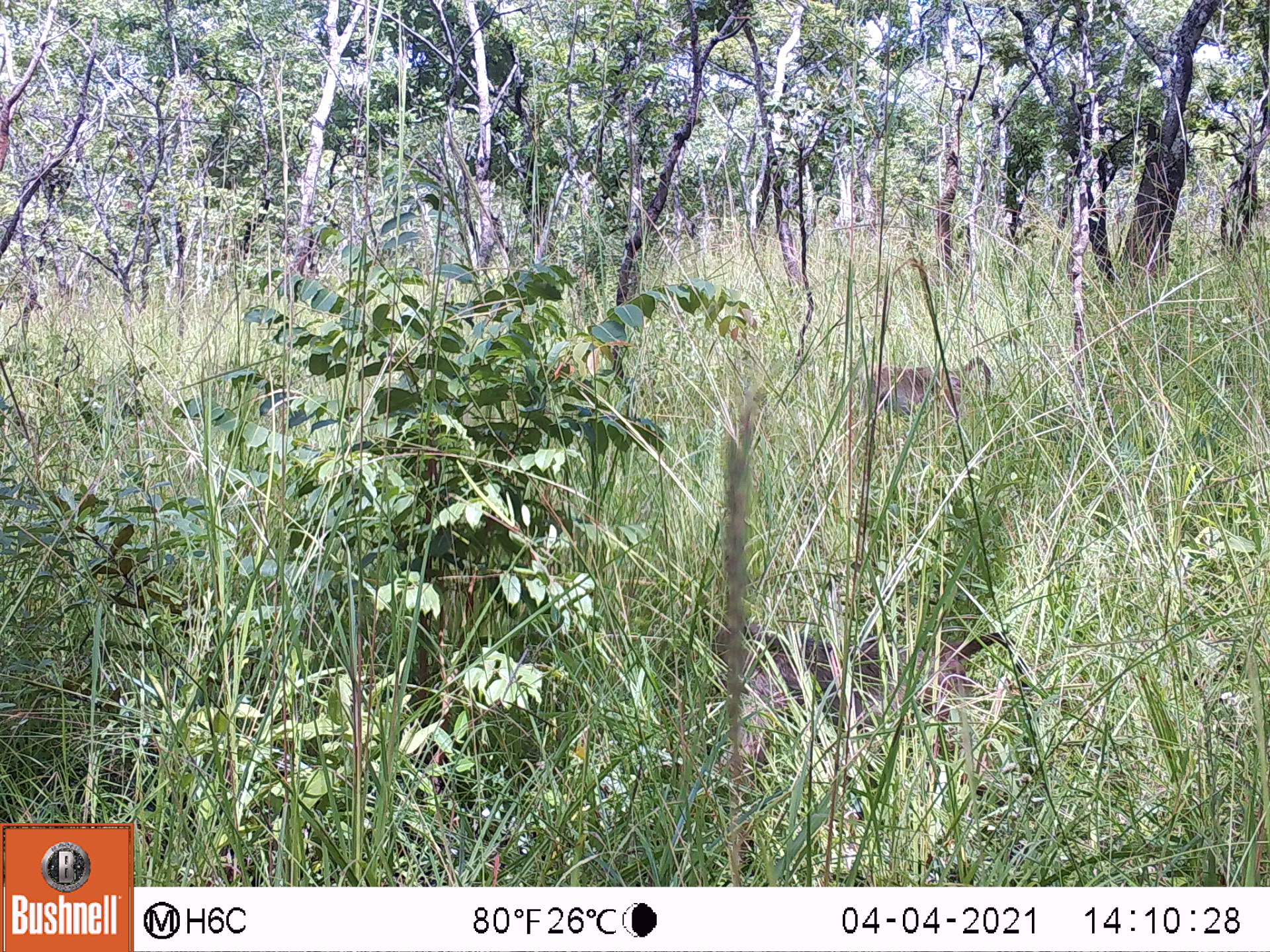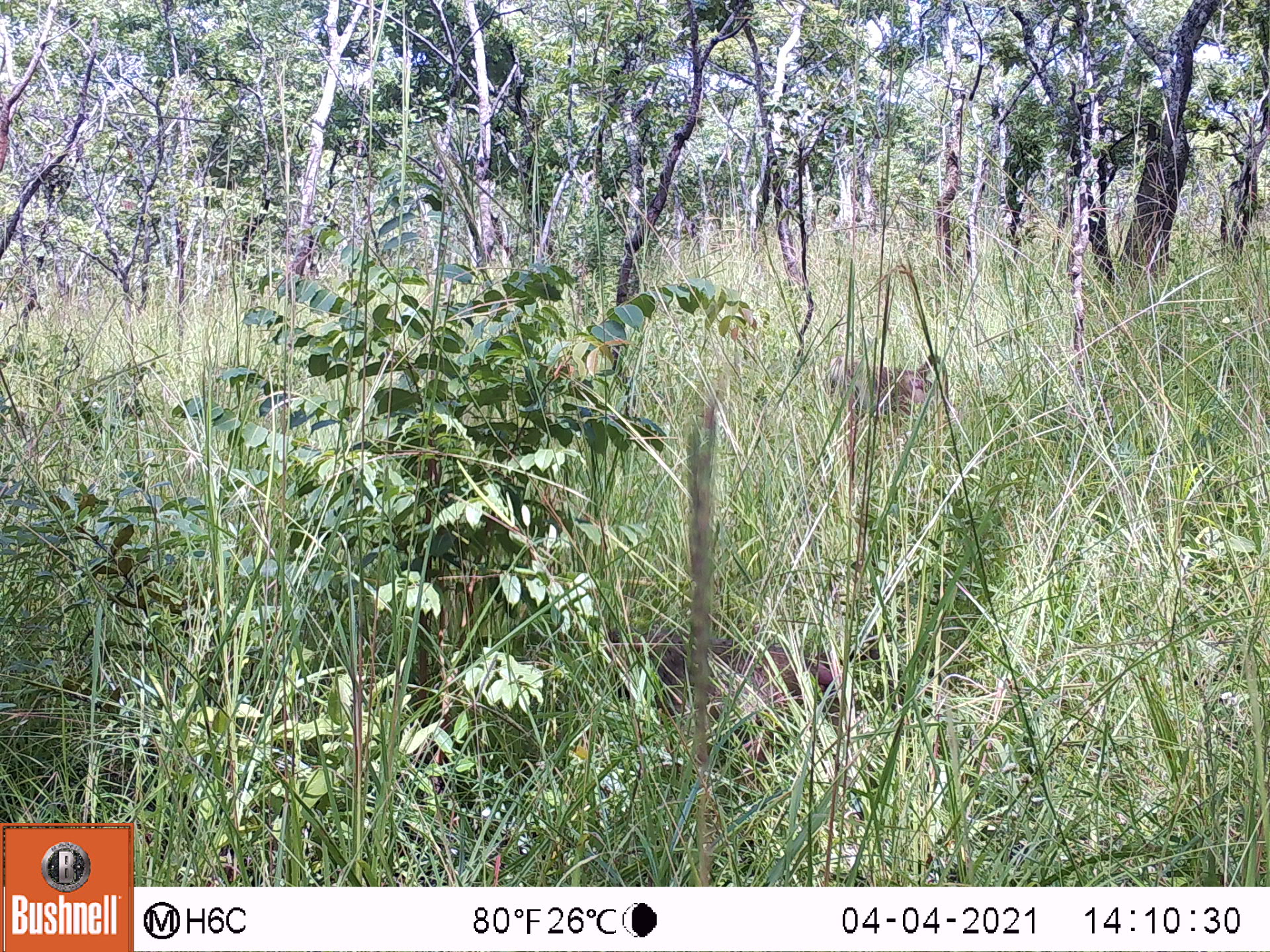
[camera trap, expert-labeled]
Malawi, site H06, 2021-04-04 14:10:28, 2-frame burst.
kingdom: Animalia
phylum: Chordata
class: Mammalia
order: Primates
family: Cercopithecidae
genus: Papio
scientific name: Papio cynocephalus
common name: yellow baboon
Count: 2.